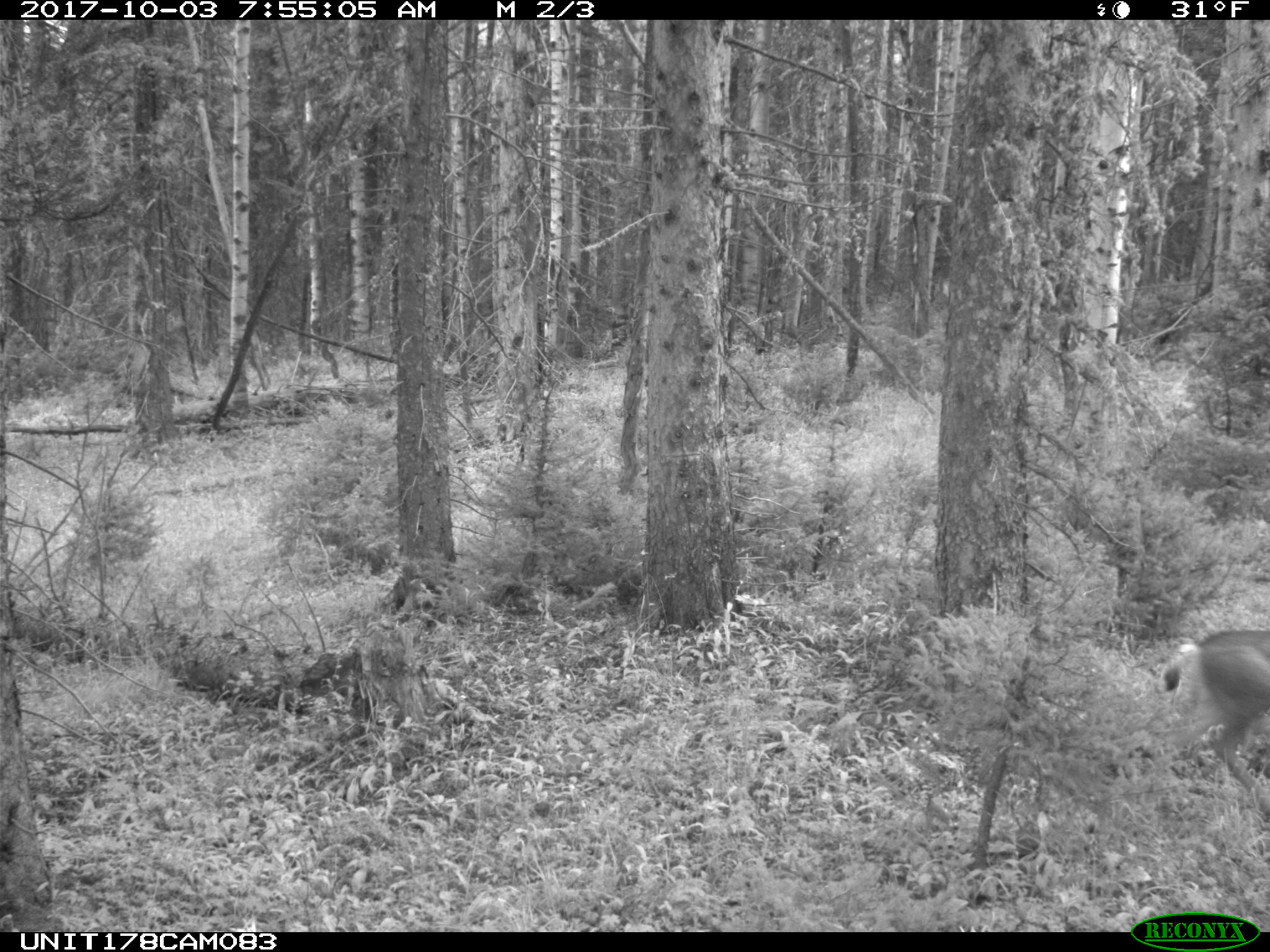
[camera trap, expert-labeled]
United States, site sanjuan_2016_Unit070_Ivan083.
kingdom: Animalia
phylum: Chordata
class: Mammalia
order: Artiodactyla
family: Cervidae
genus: Odocoileus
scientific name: Odocoileus hemionus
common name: mule deer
Odocoileus hemionus (mule deer).